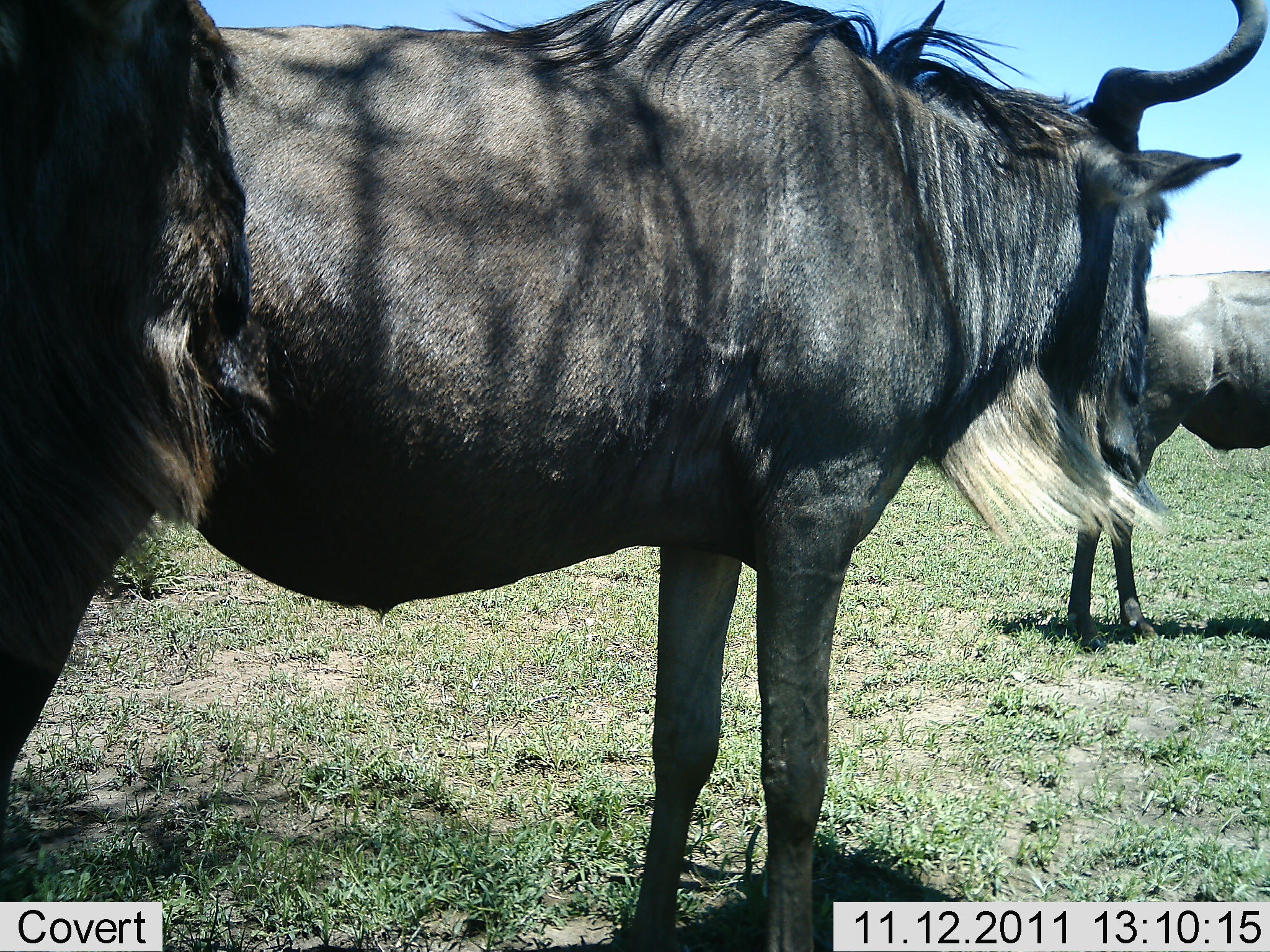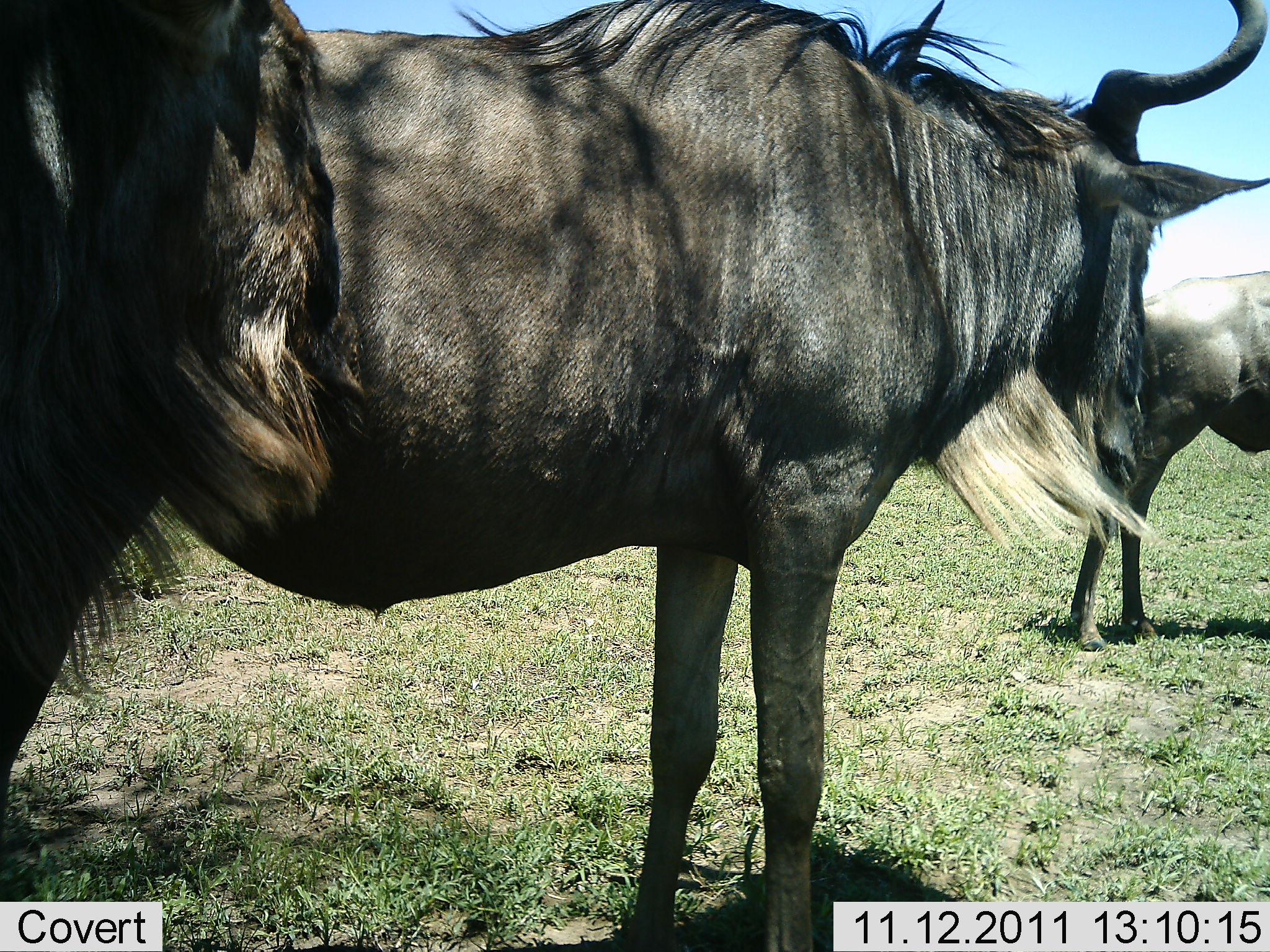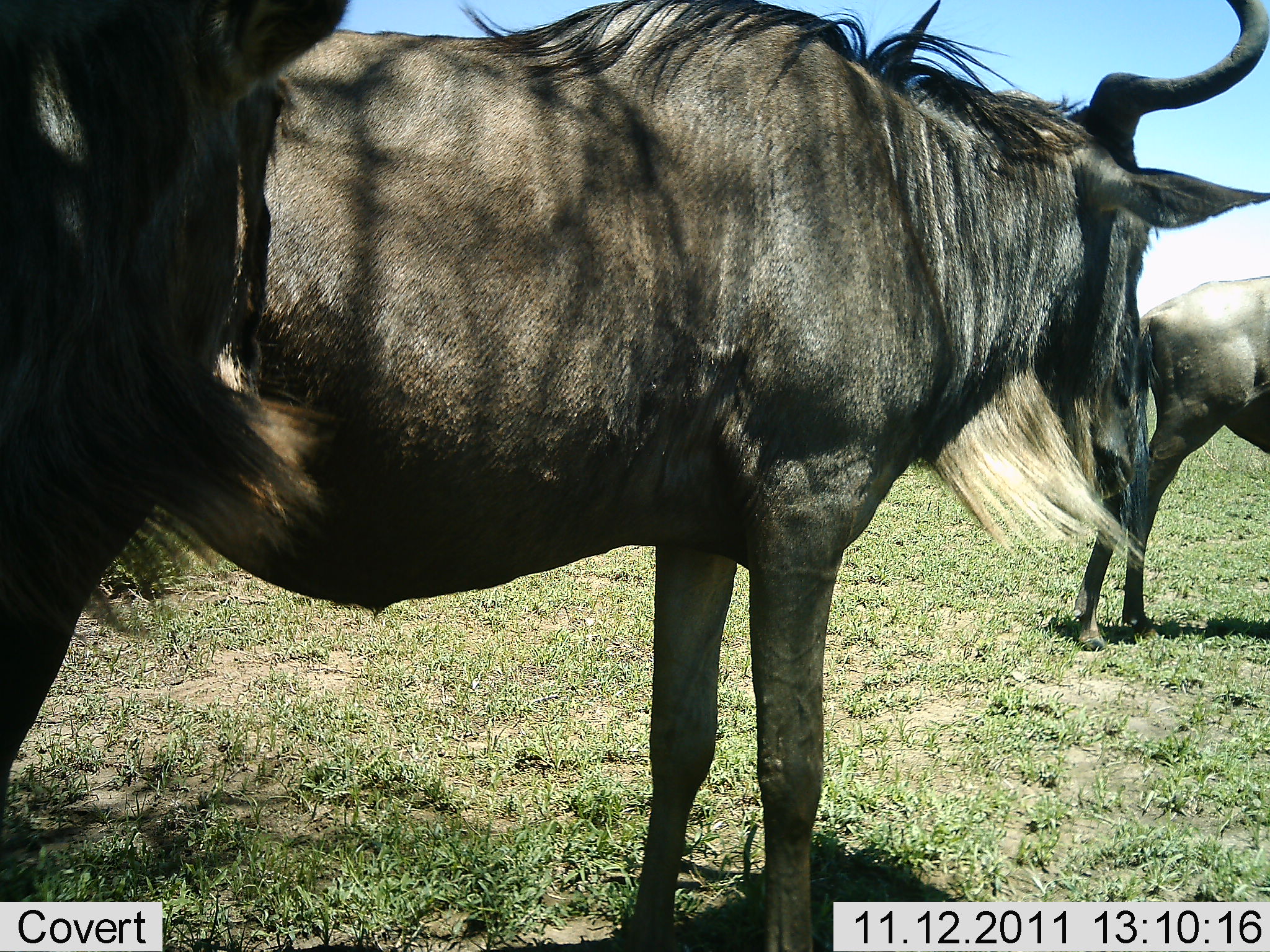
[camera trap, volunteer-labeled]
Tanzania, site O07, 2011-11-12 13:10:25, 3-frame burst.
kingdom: Animalia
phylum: Chordata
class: Mammalia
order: Artiodactyla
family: Bovidae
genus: Connochaetes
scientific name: Connochaetes taurinus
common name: blue wildebeest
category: wildebeest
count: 3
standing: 100%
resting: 0%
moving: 14%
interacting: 0%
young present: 0%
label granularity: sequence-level